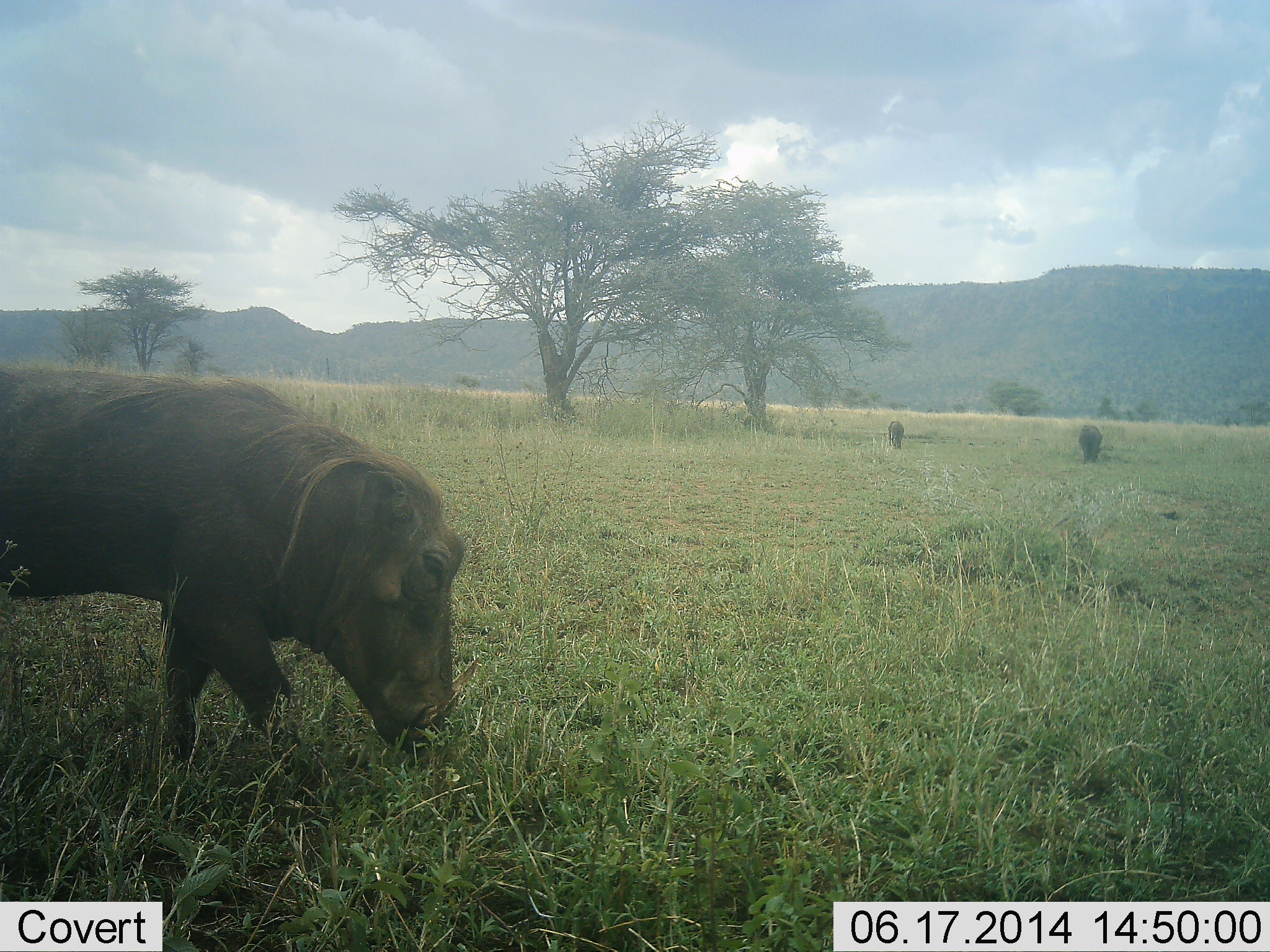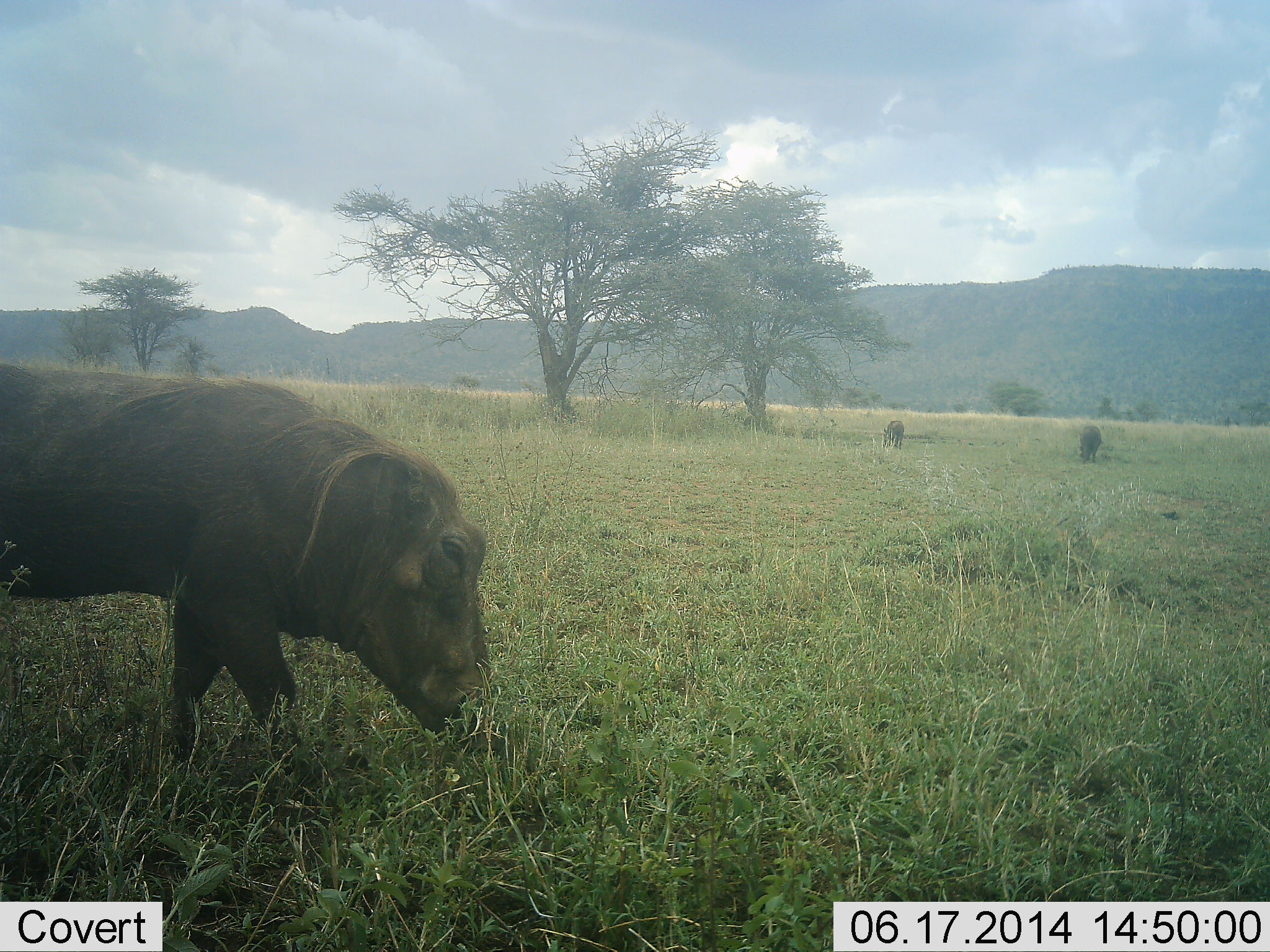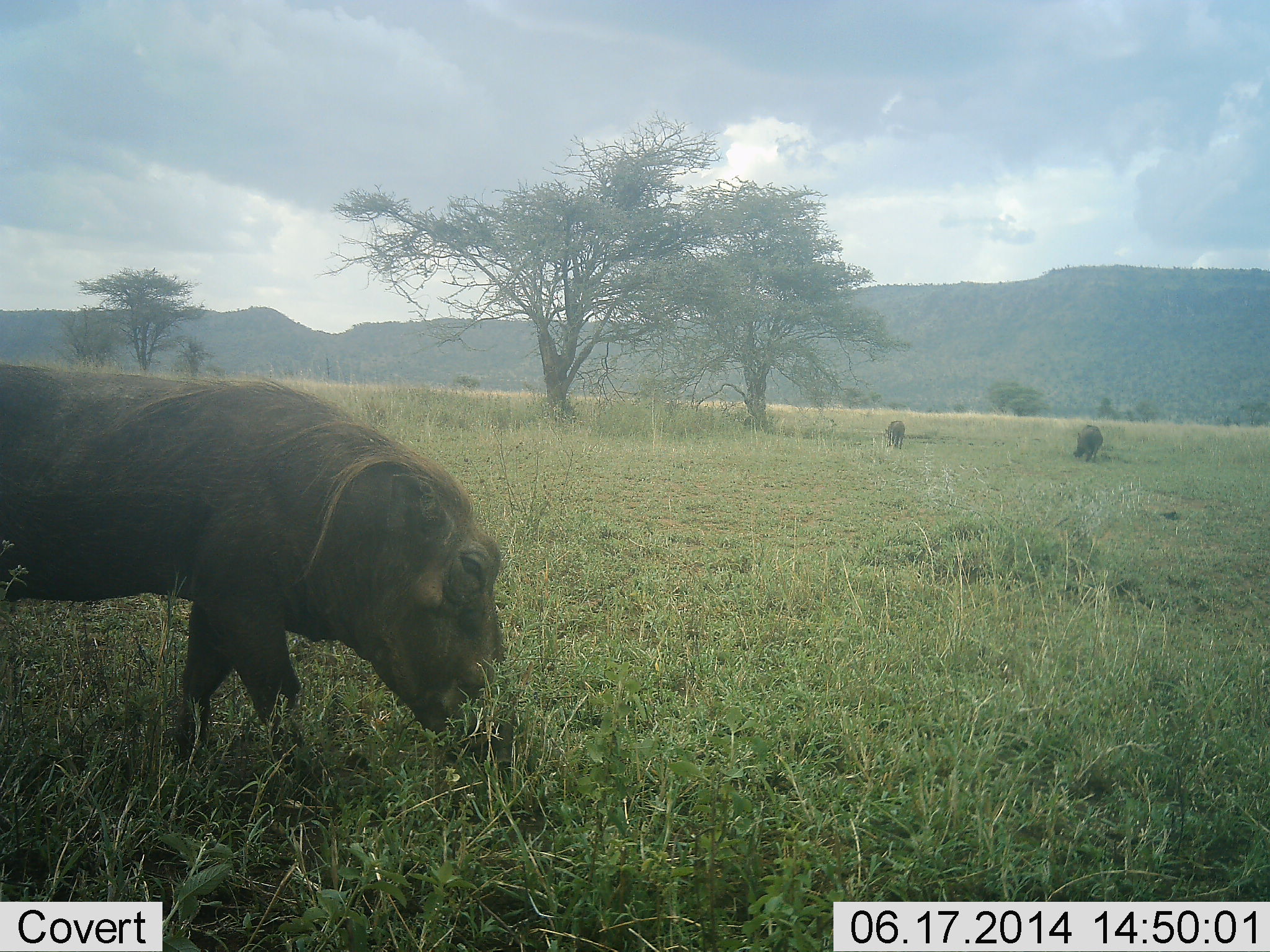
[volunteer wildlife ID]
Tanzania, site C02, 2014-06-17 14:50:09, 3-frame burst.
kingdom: Animalia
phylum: Chordata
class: Mammalia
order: Artiodactyla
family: Suidae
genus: Phacochoerus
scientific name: Phacochoerus africanus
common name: warthog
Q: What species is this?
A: Warthog (Phacochoerus africanus).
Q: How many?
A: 3.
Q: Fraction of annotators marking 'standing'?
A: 20%.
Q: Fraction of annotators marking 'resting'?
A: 0%.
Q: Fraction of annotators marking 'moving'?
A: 20%.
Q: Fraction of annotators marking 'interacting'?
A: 0%.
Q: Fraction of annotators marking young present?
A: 0%.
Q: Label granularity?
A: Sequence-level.